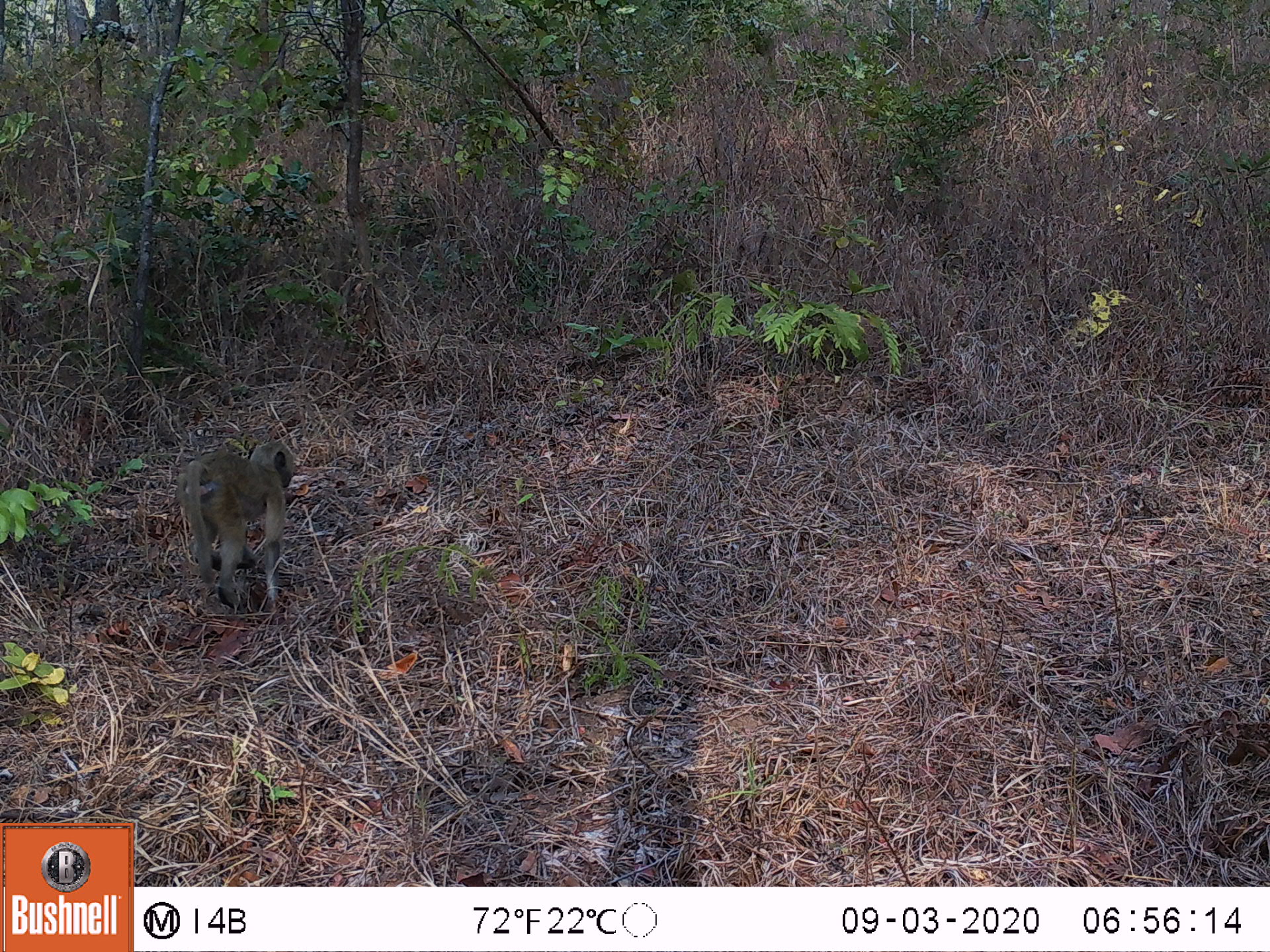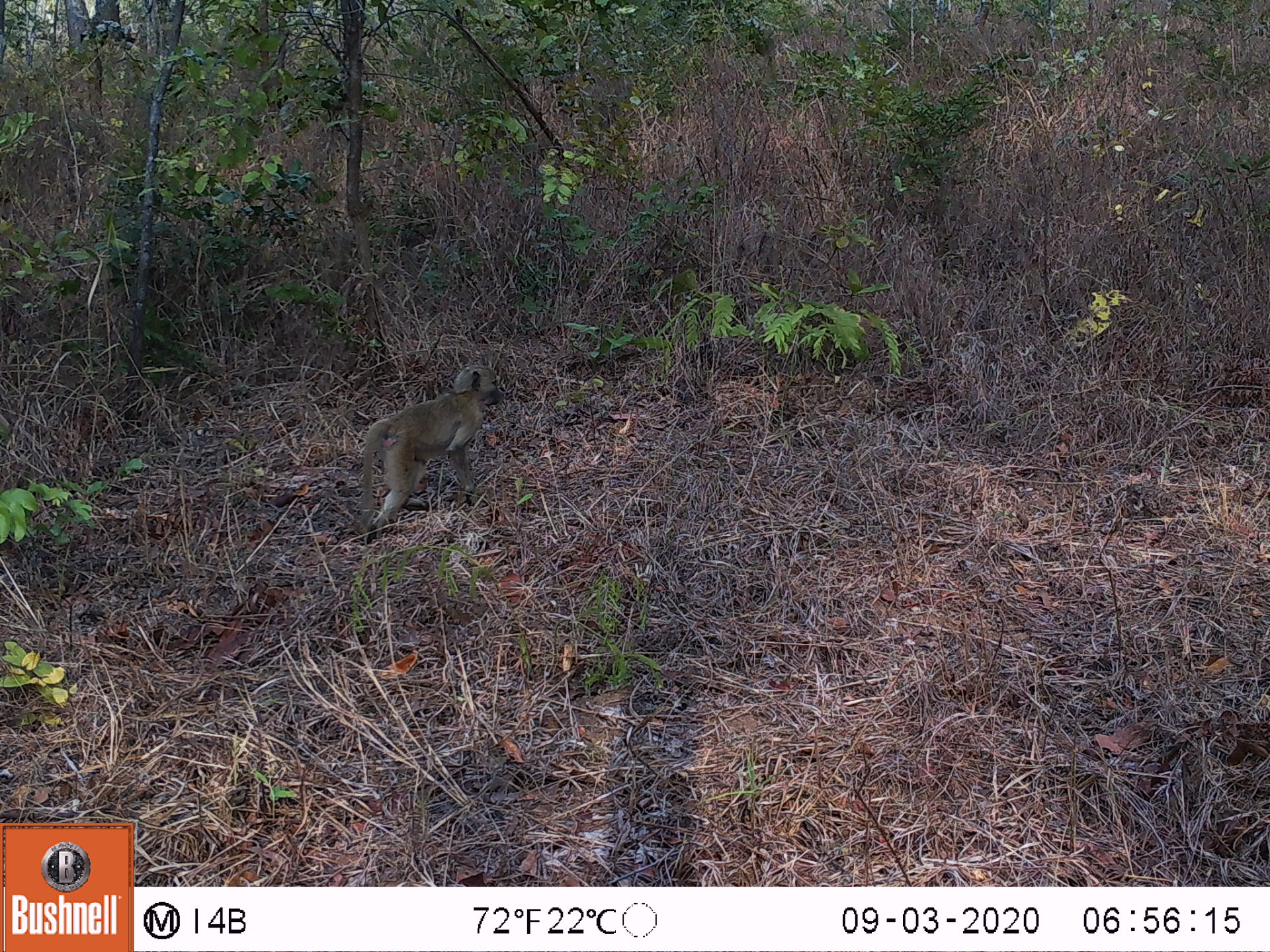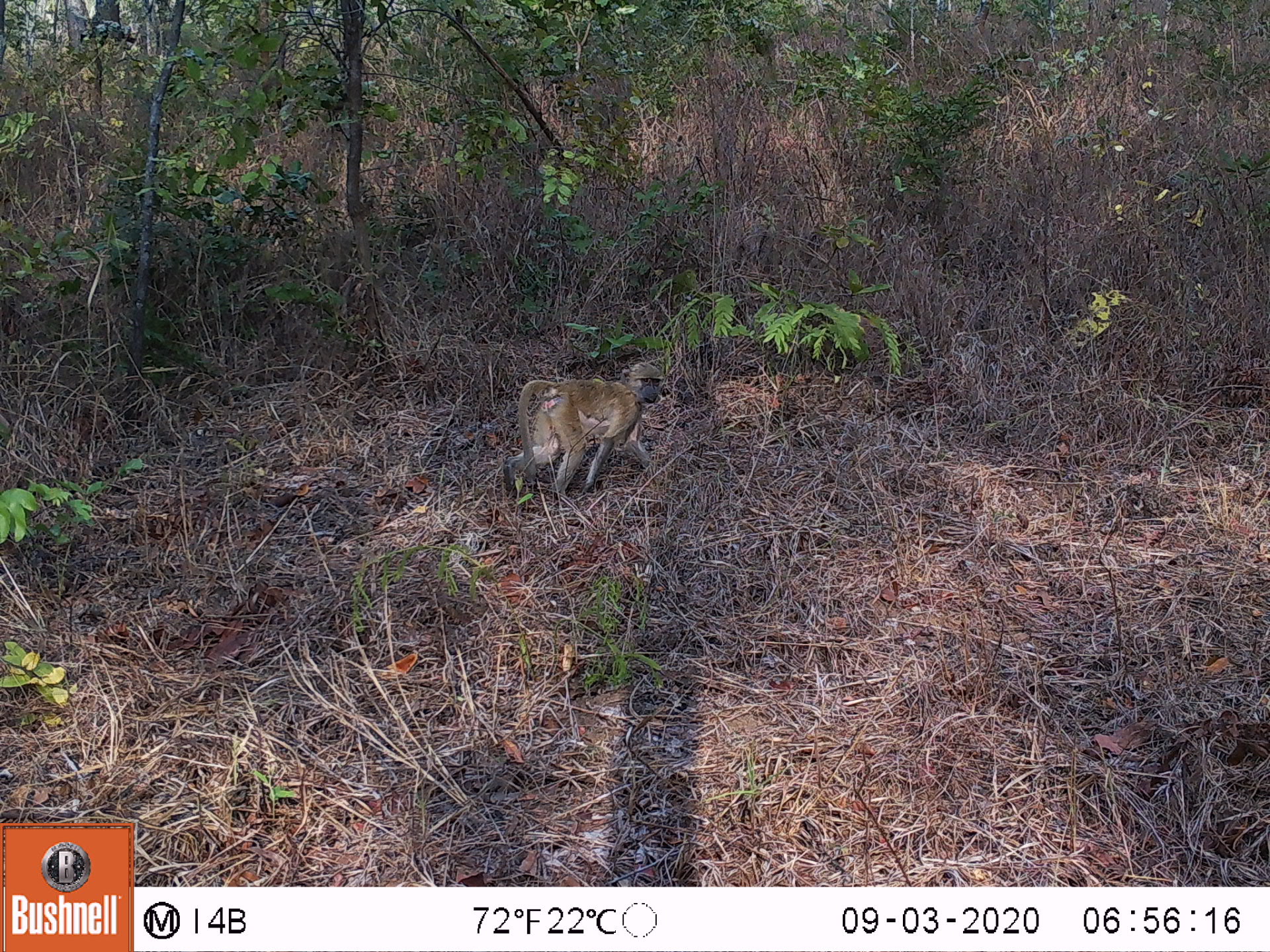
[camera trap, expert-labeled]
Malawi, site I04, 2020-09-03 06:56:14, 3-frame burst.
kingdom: Animalia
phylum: Chordata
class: Mammalia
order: Primates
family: Cercopithecidae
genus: Papio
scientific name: Papio cynocephalus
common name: yellow baboon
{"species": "yellow baboon (Papio cynocephalus)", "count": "1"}